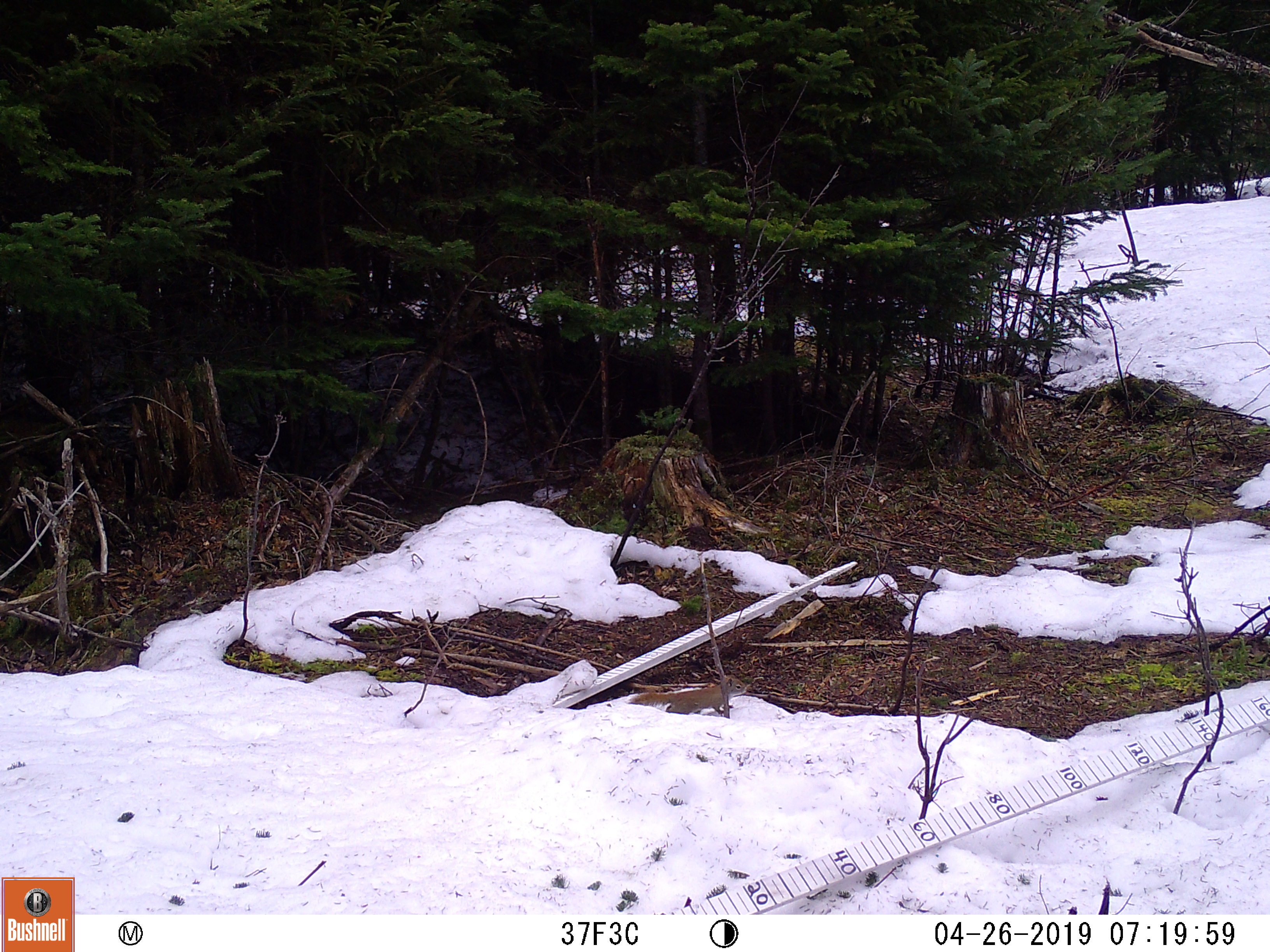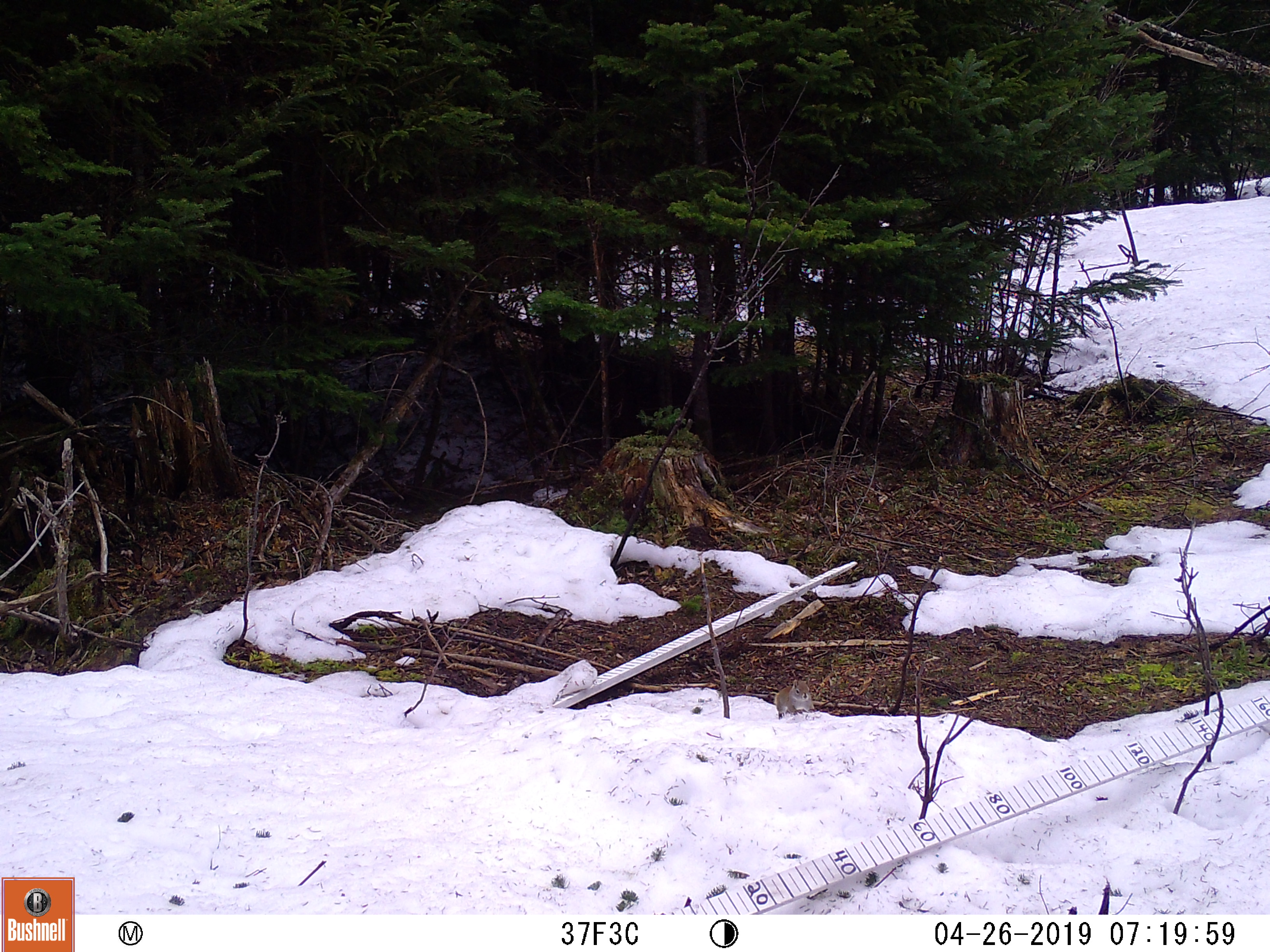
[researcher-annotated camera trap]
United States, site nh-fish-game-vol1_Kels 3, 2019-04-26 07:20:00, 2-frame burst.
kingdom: Animalia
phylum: Chordata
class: Mammalia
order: Rodentia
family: Sciuridae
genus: Tamiasciurus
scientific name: Tamiasciurus hudsonicus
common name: red squirrel